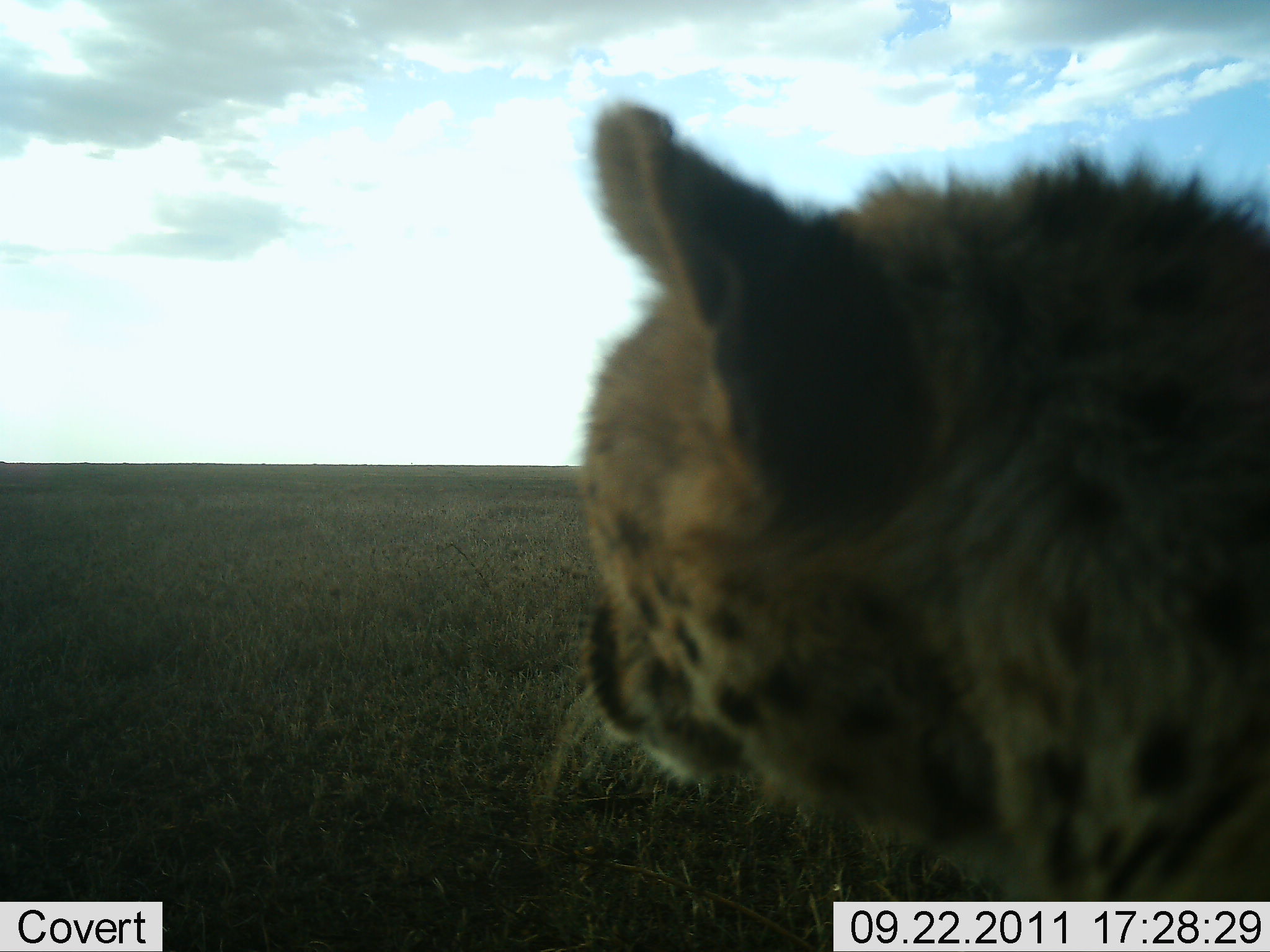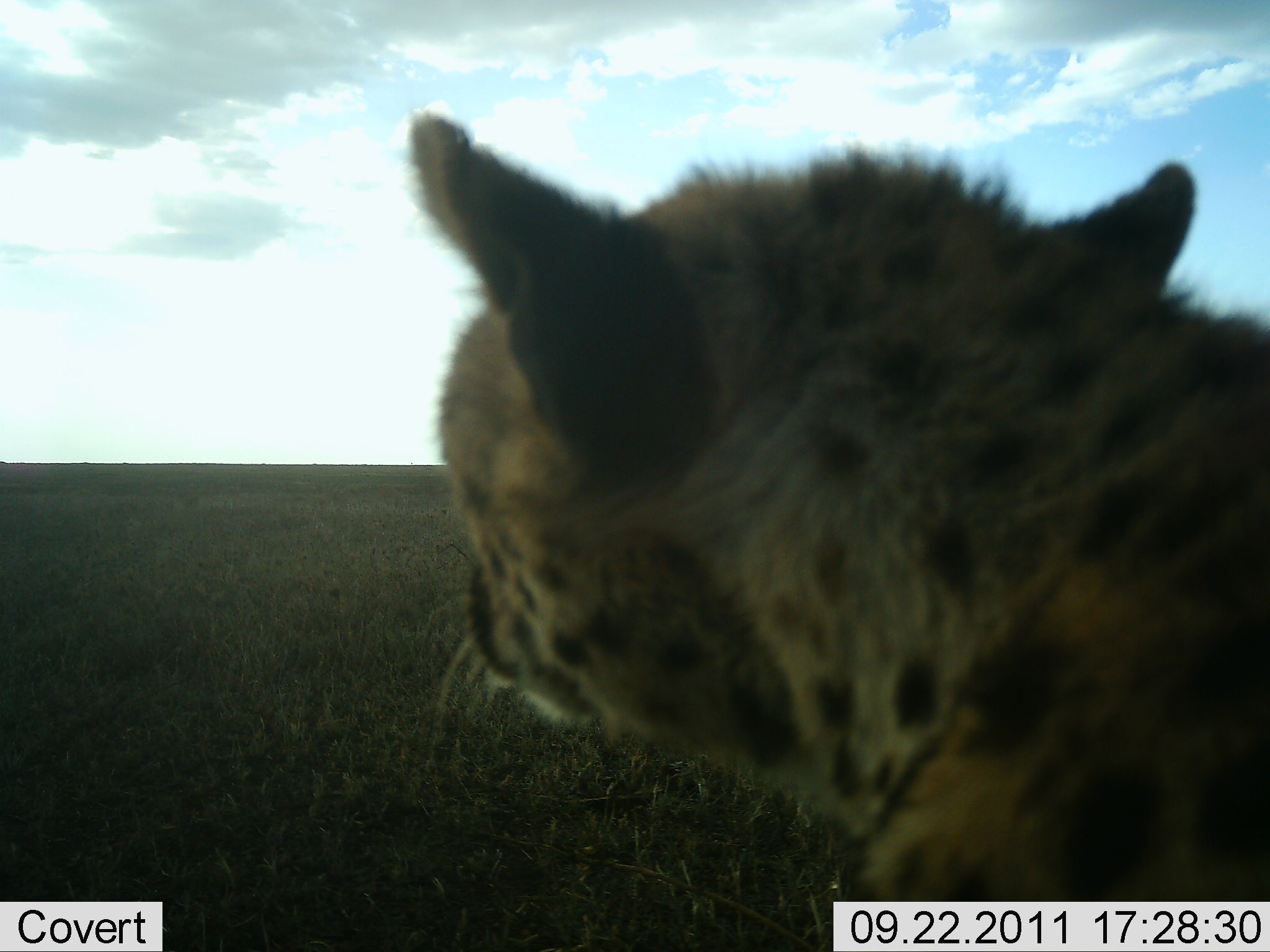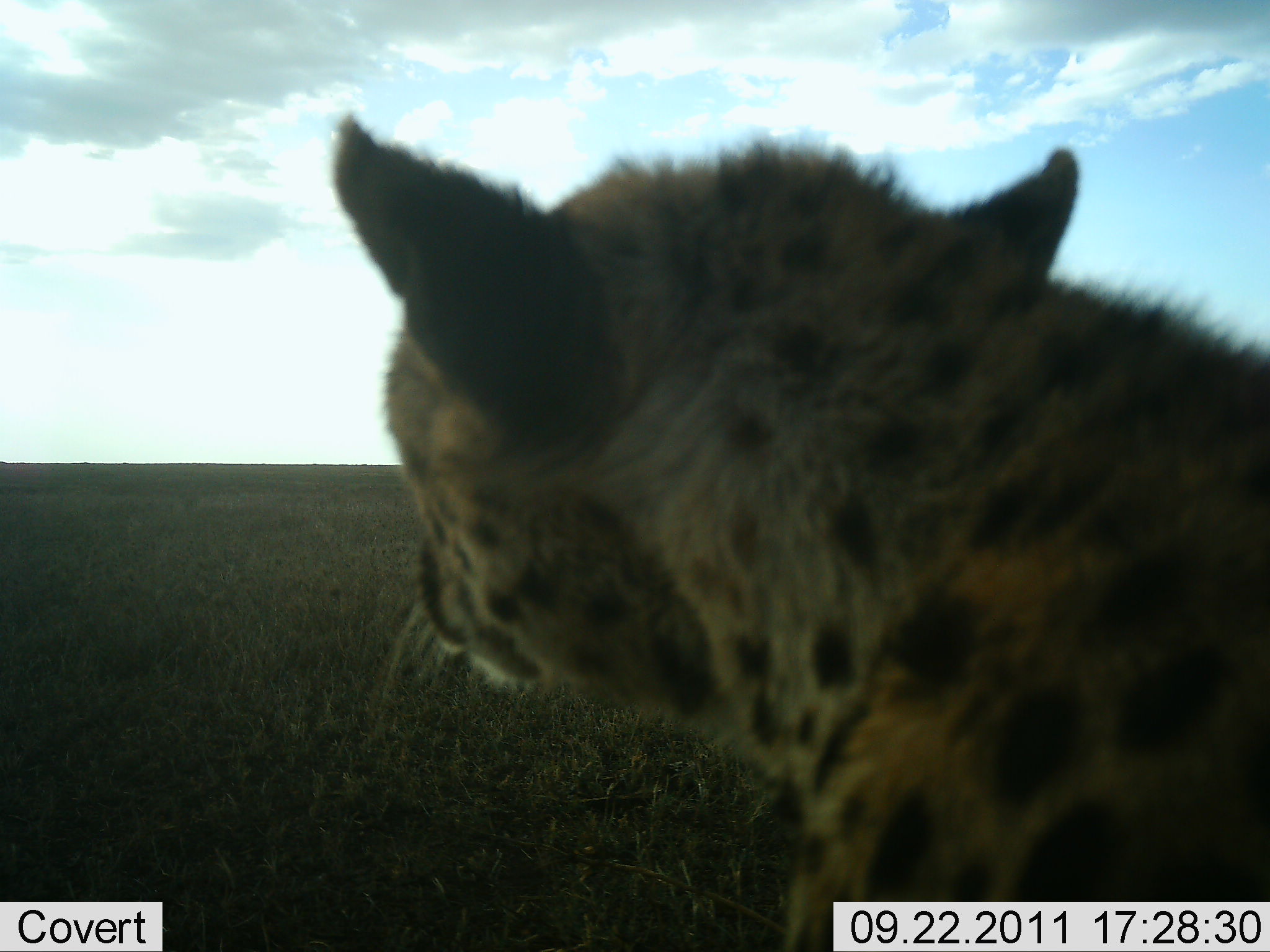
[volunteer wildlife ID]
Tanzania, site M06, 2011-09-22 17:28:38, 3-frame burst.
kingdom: Animalia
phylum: Chordata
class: Mammalia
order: Carnivora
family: Felidae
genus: Acinonyx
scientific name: Acinonyx jubatus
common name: cheetah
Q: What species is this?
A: Cheetah (Acinonyx jubatus).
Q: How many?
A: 1.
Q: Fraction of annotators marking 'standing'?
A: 38%.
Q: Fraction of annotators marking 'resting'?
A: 31%.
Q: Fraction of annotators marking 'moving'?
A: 31%.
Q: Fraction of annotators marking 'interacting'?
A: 0%.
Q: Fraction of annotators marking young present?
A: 0%.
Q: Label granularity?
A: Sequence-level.